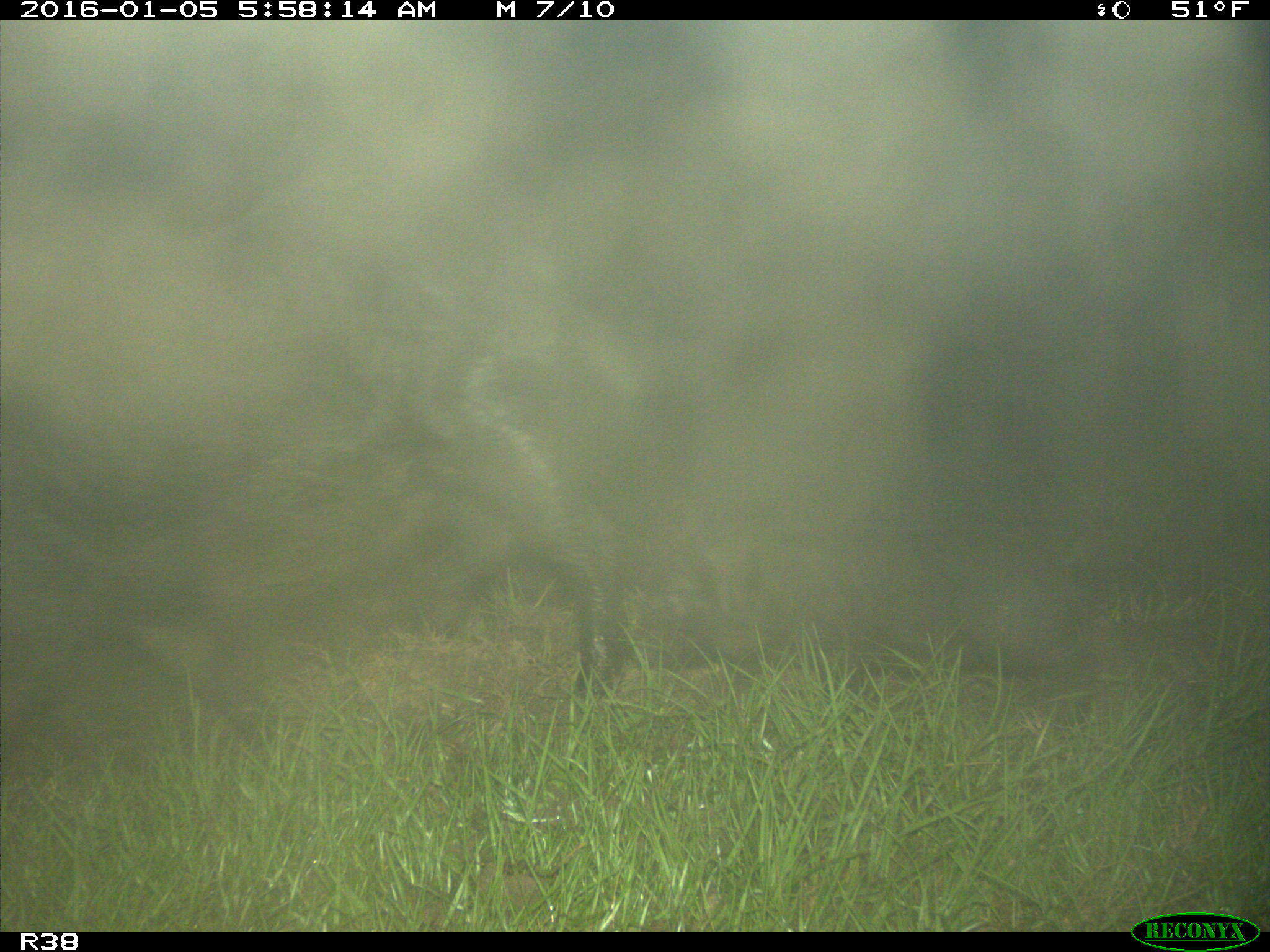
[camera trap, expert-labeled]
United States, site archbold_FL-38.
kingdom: Animalia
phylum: Chordata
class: Mammalia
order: Artiodactyla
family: Suidae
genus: Sus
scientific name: Sus scrofa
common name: wild boar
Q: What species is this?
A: Sus scrofa (wild boar).